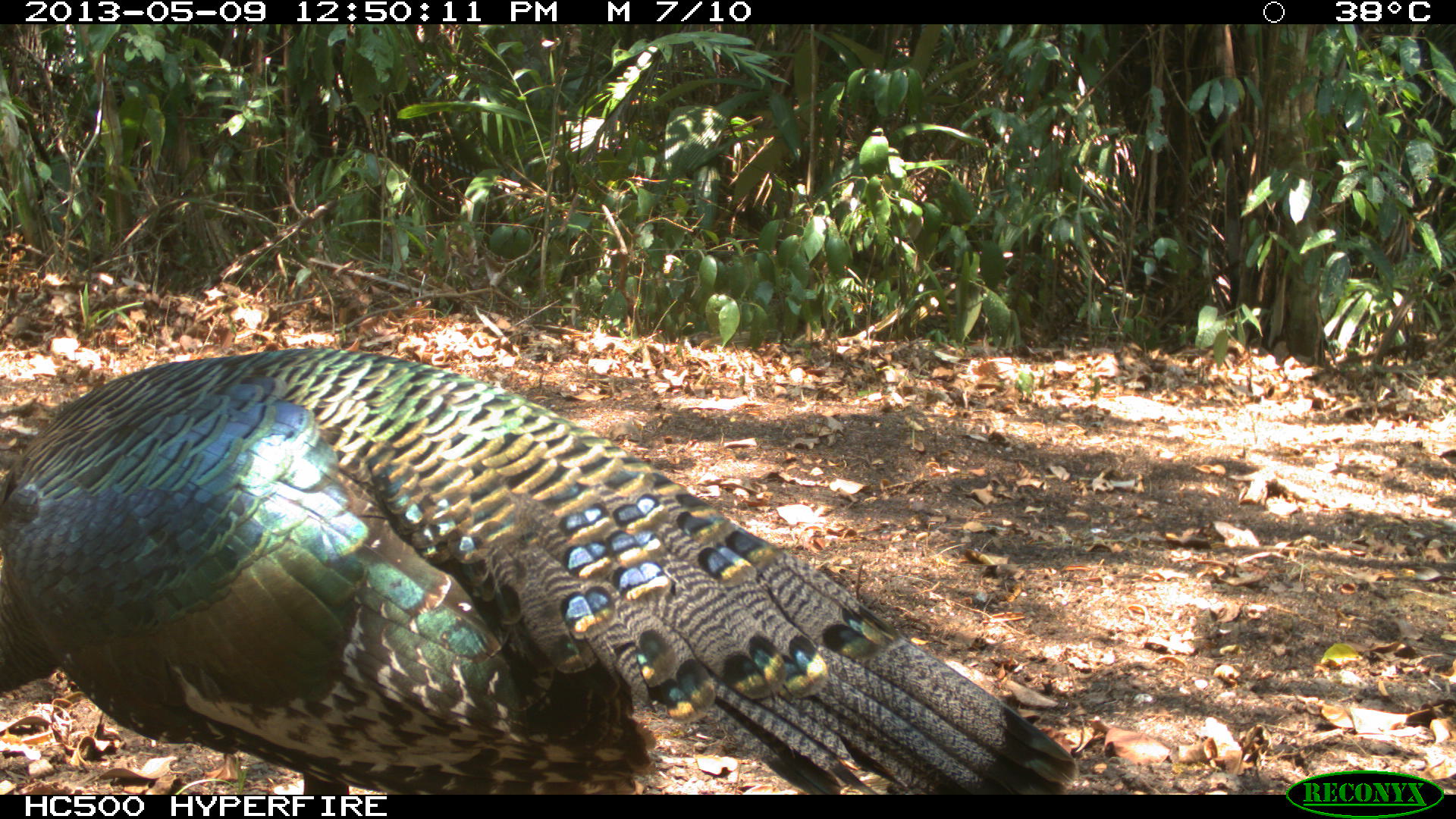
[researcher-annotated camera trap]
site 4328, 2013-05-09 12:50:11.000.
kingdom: Animalia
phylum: Chordata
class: Aves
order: Galliformes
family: Phasianidae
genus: Meleagris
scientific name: Meleagris ocellata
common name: ocellated turkey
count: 1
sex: male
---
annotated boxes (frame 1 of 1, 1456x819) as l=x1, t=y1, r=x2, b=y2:
meleagris ocellata: l=0, t=348, r=1074, b=794